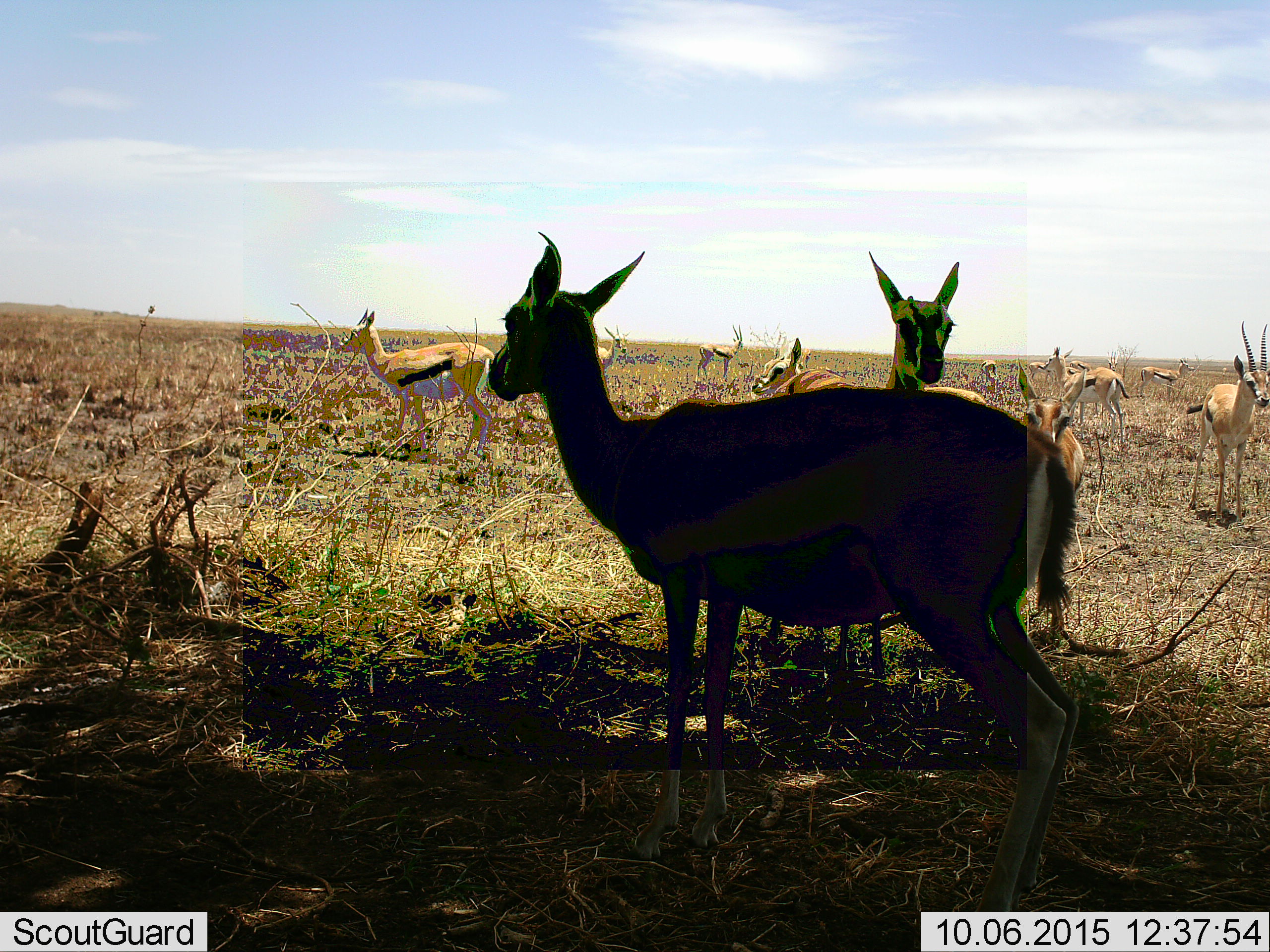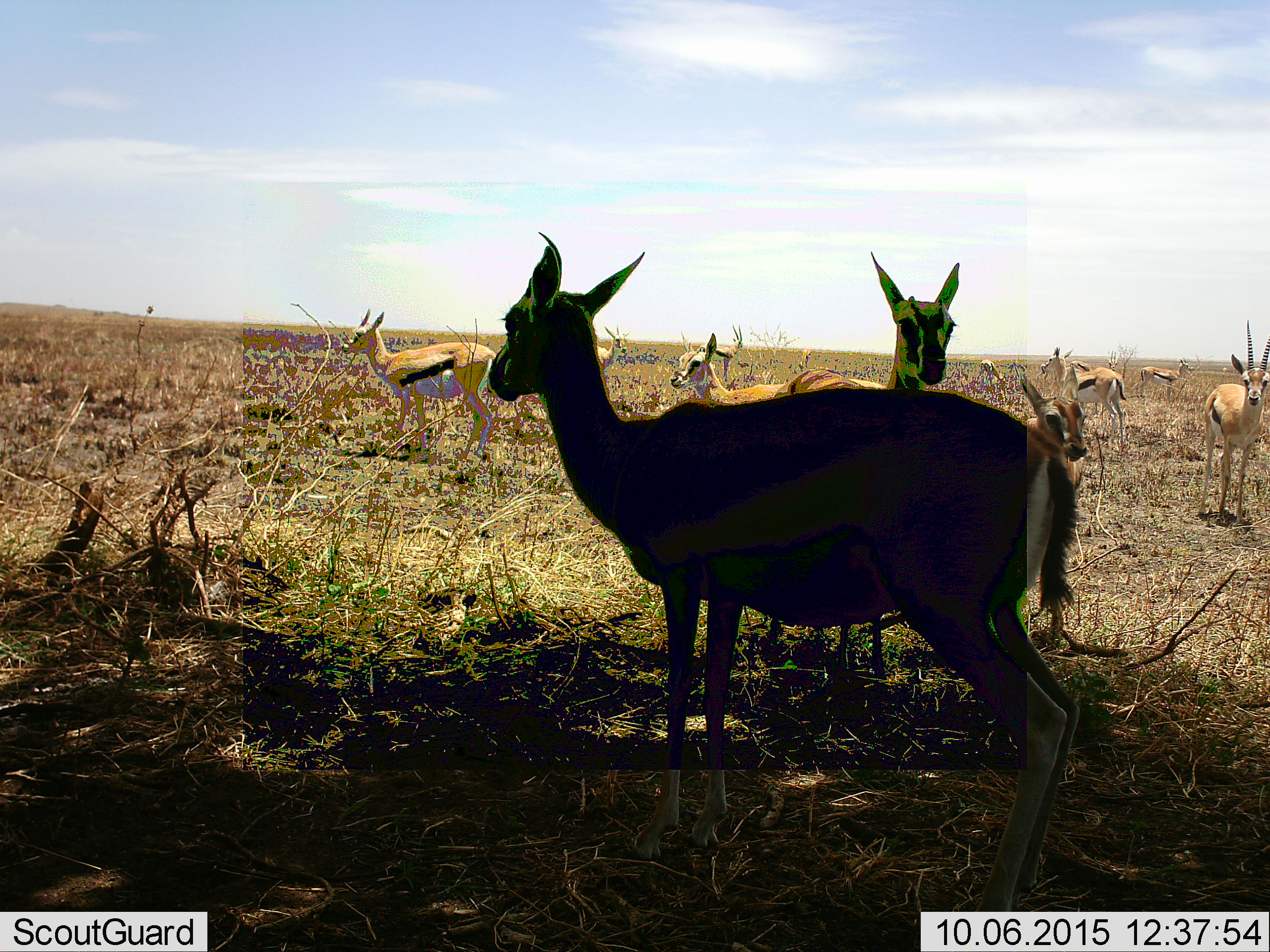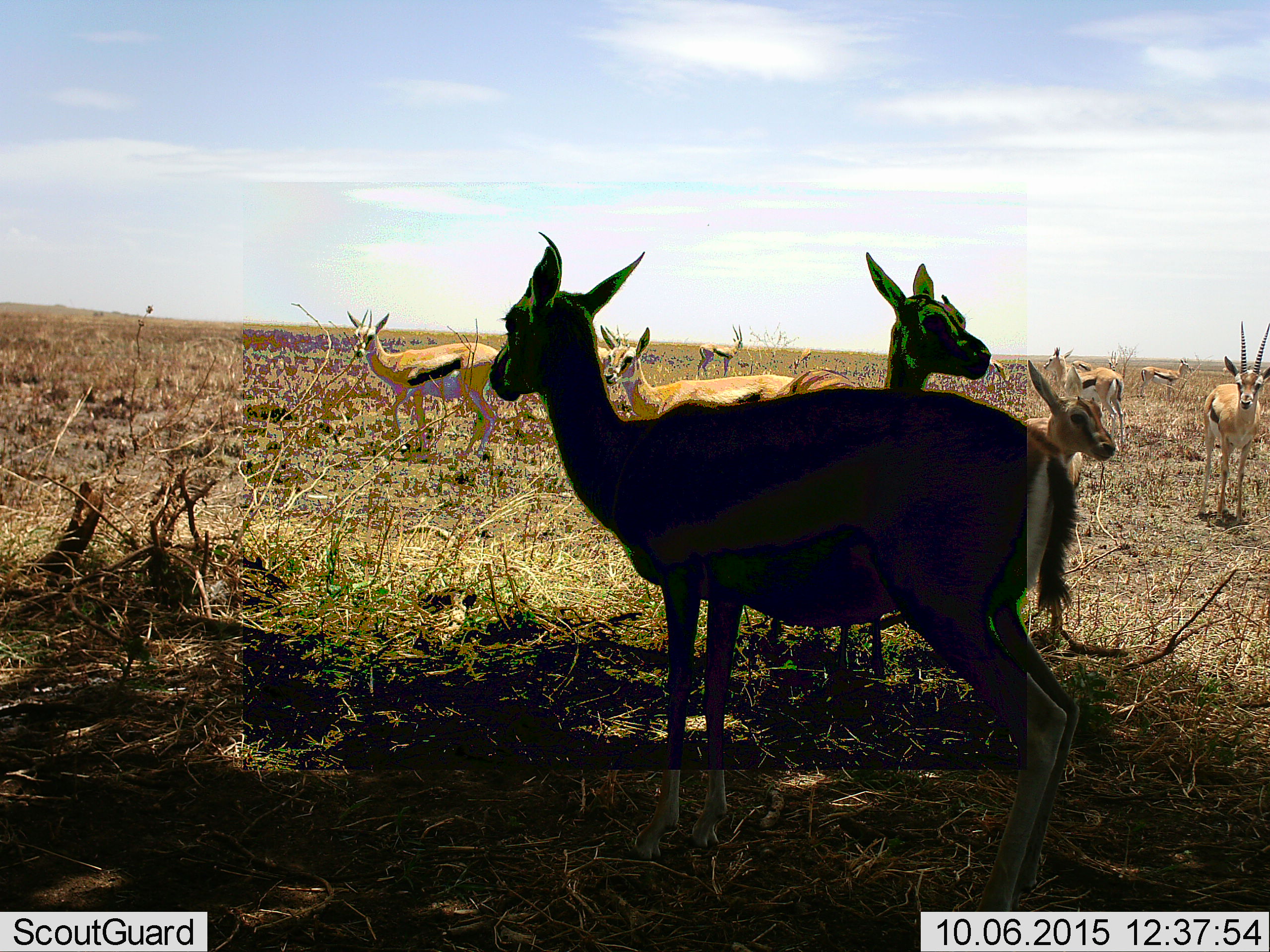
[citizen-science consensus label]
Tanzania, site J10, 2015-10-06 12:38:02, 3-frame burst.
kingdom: Animalia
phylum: Chordata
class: Mammalia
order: Artiodactyla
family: Bovidae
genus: Eudorcas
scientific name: Eudorcas thomsonii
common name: thomson's gazelle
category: gazellethomsons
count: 11-50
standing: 100%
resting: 10%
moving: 40%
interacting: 0%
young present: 40%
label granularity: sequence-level